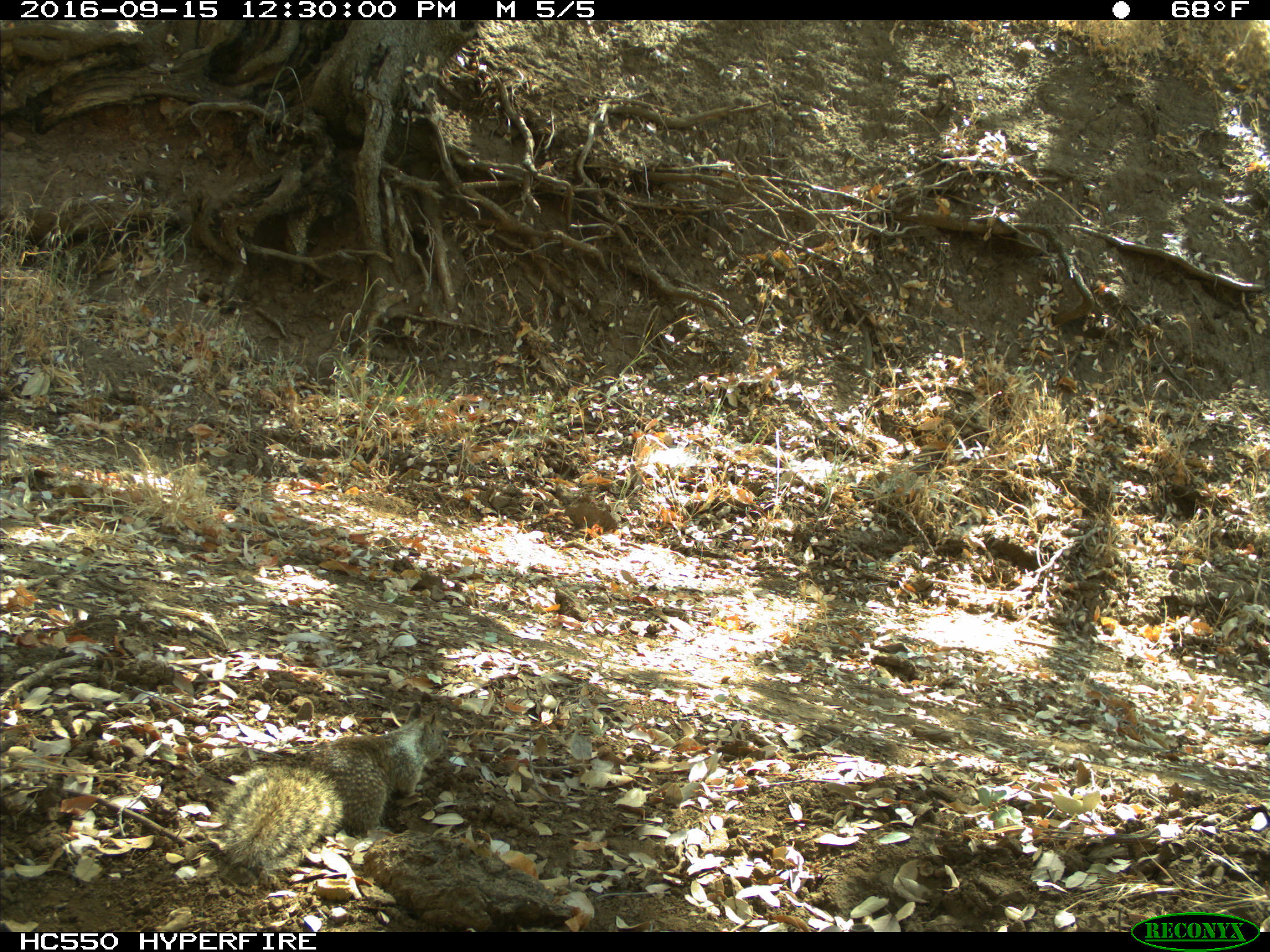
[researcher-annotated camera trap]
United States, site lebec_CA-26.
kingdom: Animalia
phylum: Chordata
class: Mammalia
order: Rodentia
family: Sciuridae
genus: Otospermophilus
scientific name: Otospermophilus beecheyi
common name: california ground squirrel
Otospermophilus beecheyi (california ground squirrel).